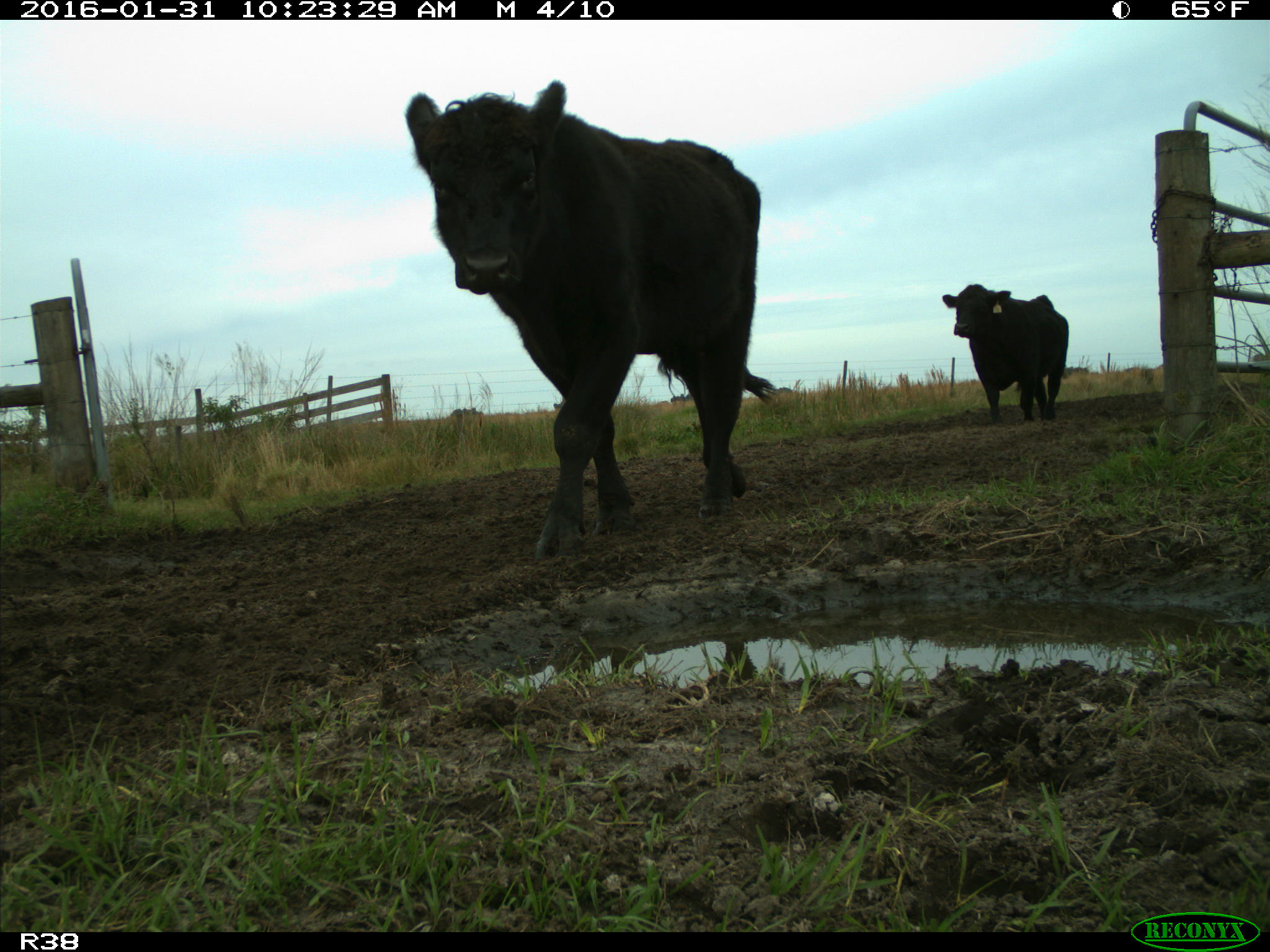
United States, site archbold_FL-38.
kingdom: Animalia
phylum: Chordata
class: Mammalia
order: Artiodactyla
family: Bovidae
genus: Bos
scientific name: Bos taurus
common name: domestic cow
Bos taurus (domestic cow).